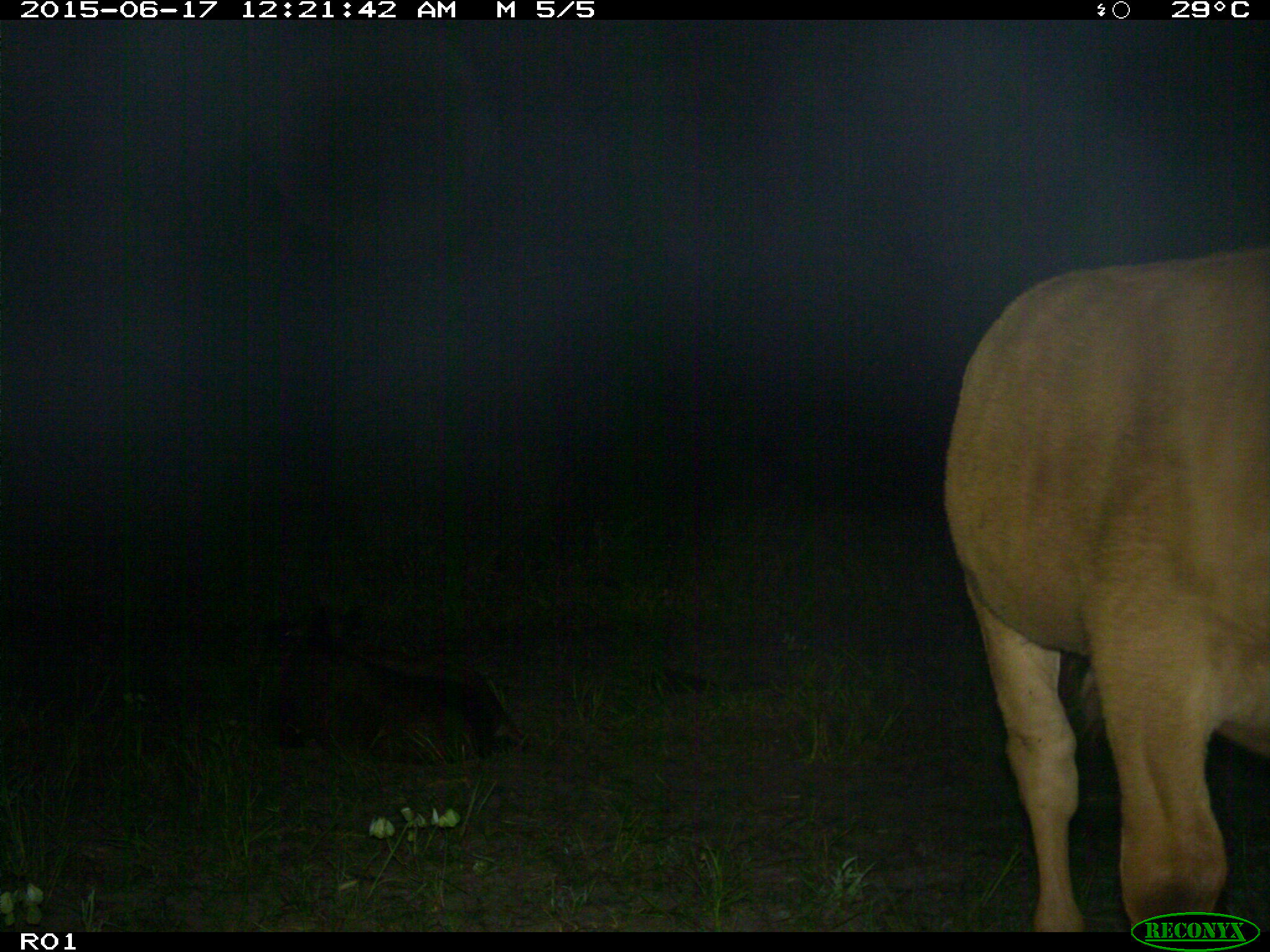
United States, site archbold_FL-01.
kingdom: Animalia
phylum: Chordata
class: Mammalia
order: Artiodactyla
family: Bovidae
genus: Bos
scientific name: Bos taurus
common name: domestic cow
Bos taurus (domestic cow).